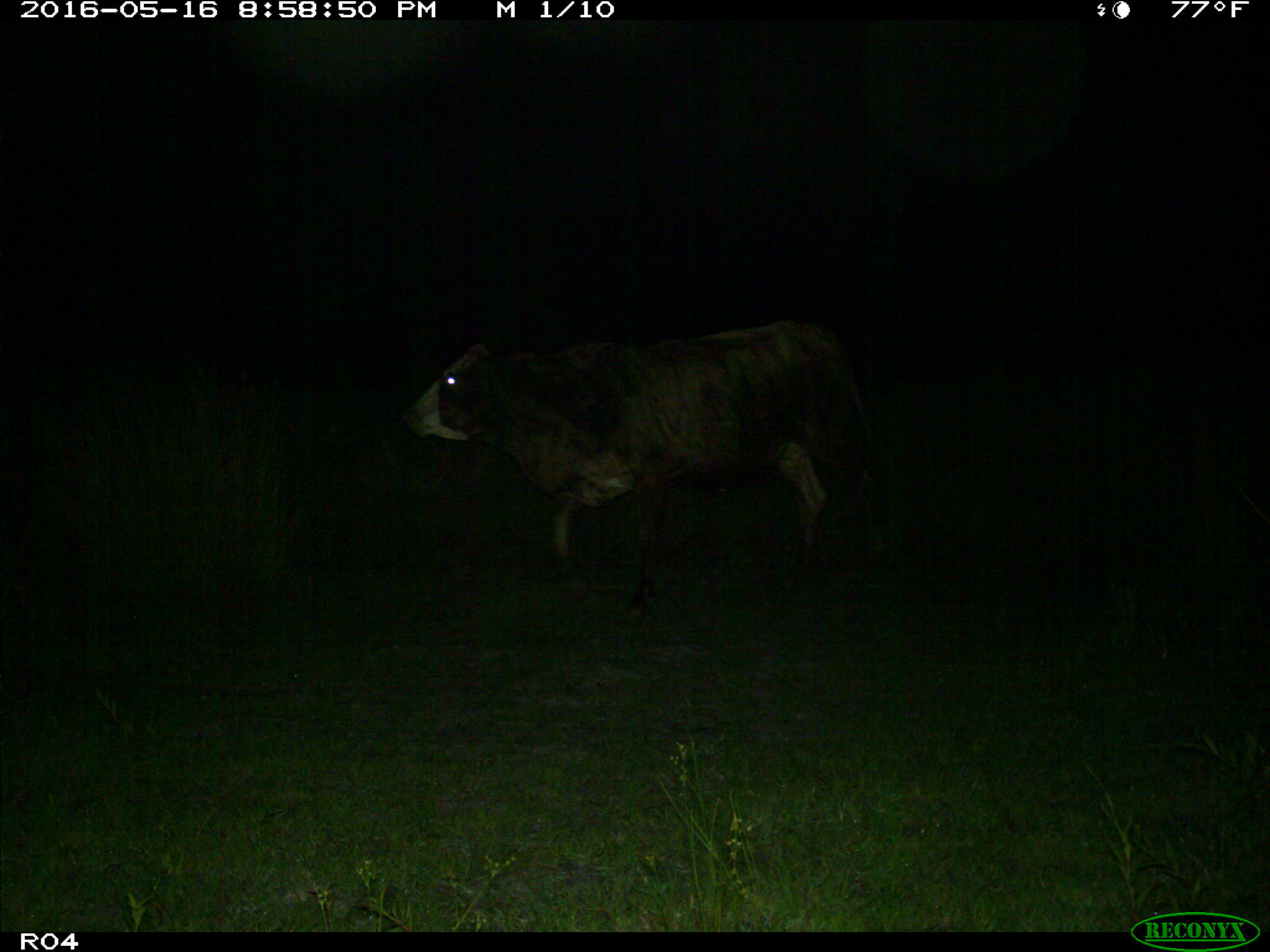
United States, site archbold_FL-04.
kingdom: Animalia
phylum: Chordata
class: Mammalia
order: Artiodactyla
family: Bovidae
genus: Bos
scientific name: Bos taurus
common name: domestic cow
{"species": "Bos taurus (domestic cow)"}